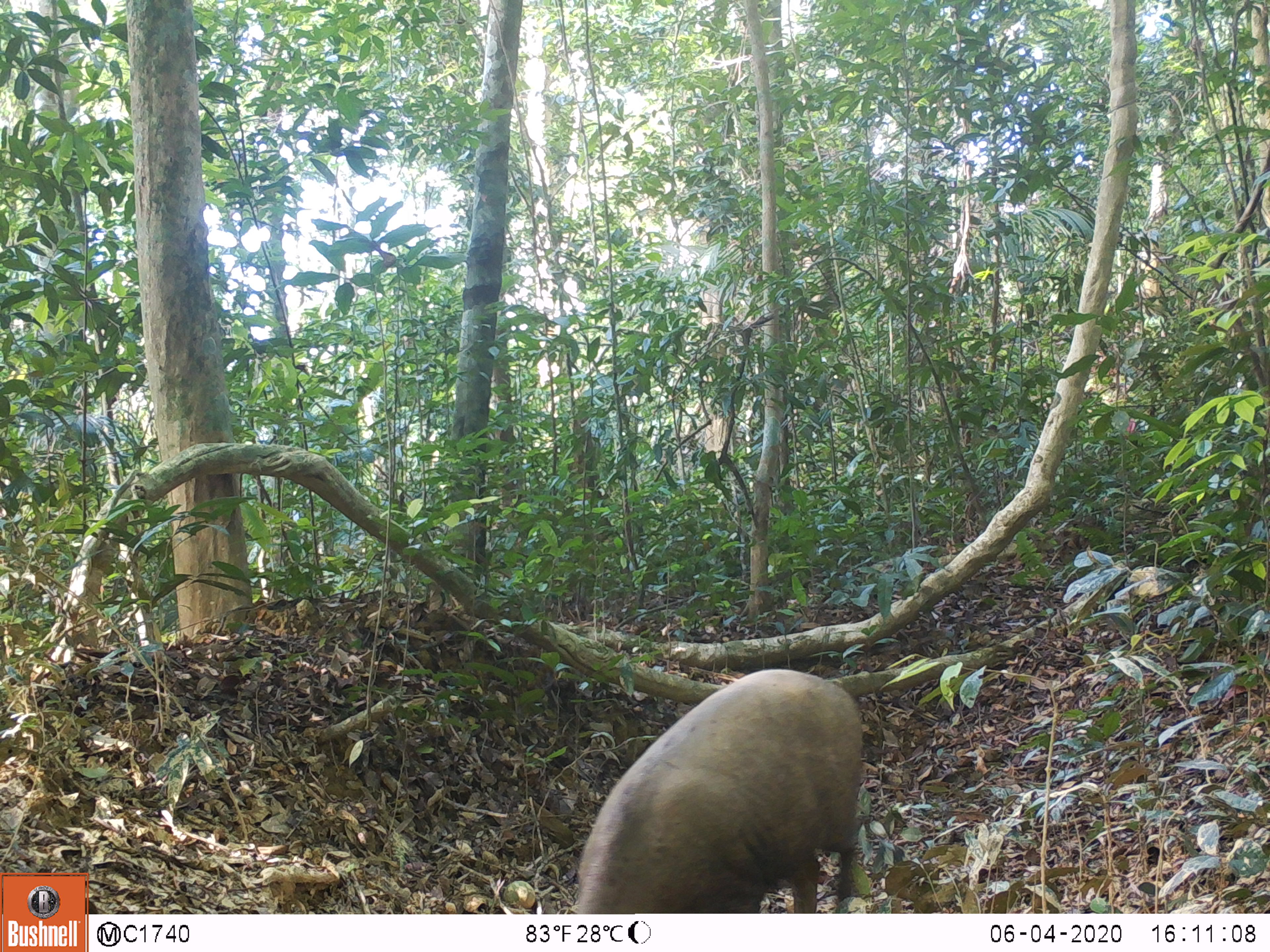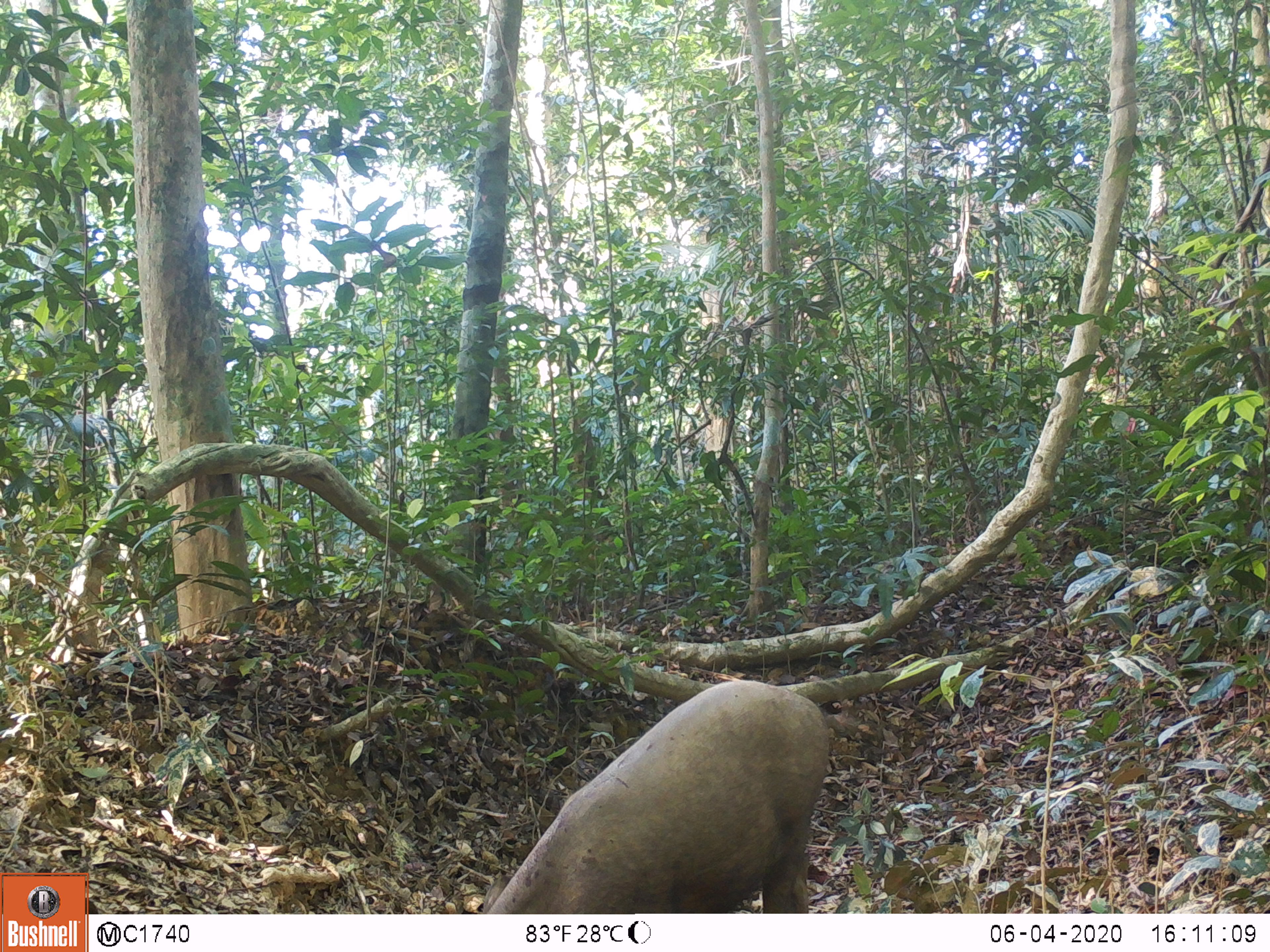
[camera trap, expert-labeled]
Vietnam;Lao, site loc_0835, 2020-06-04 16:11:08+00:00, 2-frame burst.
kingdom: Animalia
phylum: Chordata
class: Mammalia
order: Artiodactyla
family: Suidae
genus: Sus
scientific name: Sus scrofa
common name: eurasian wild pig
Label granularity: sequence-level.